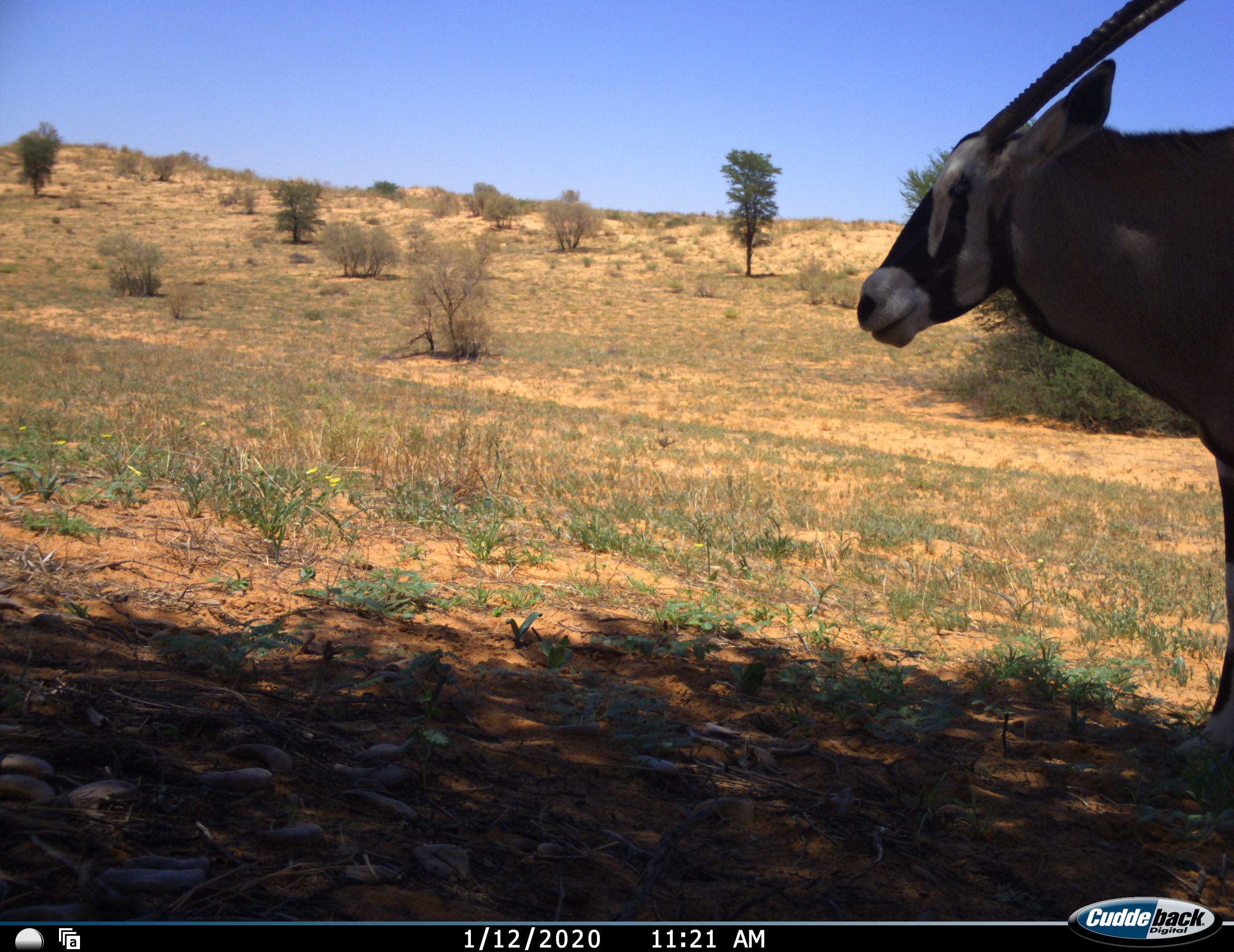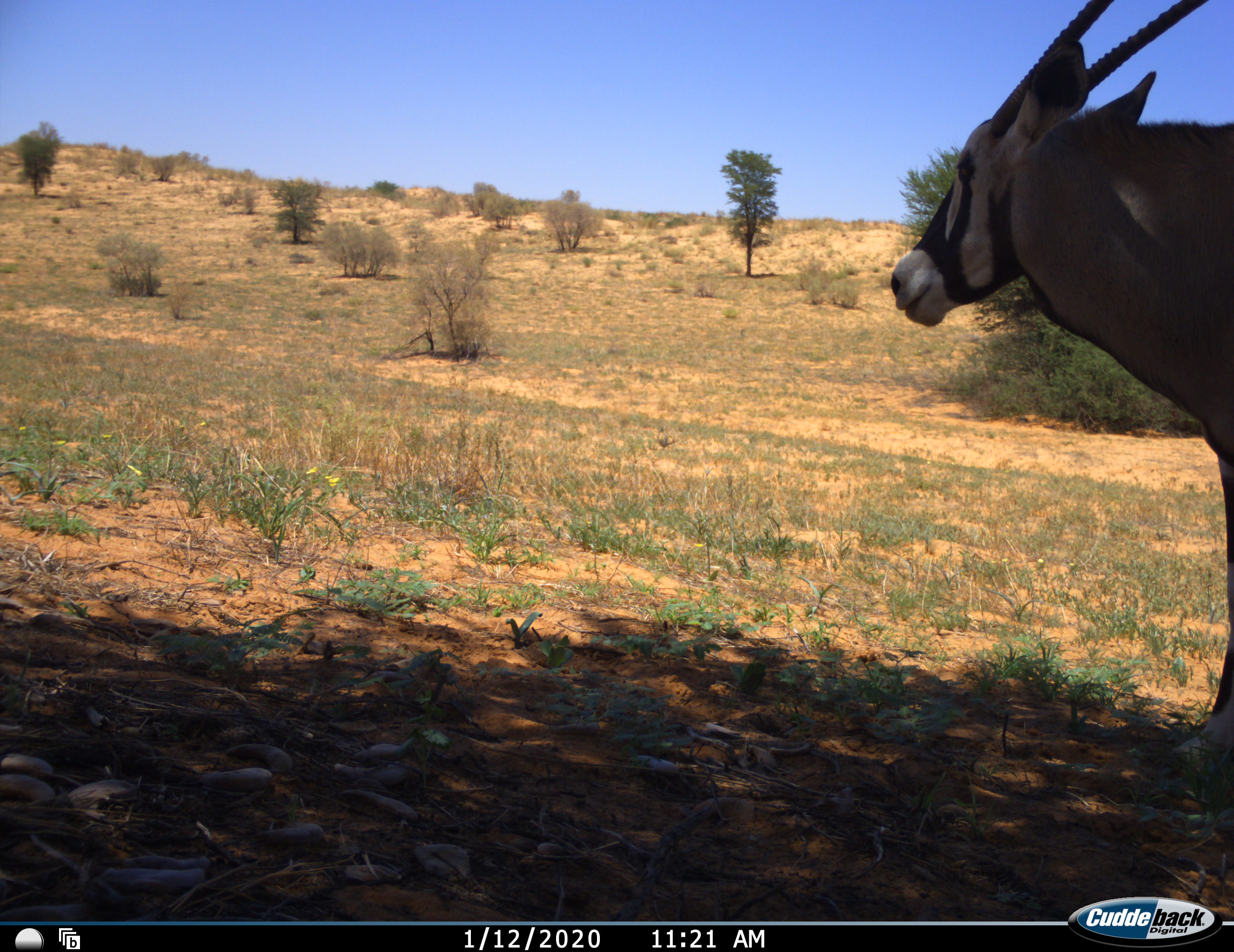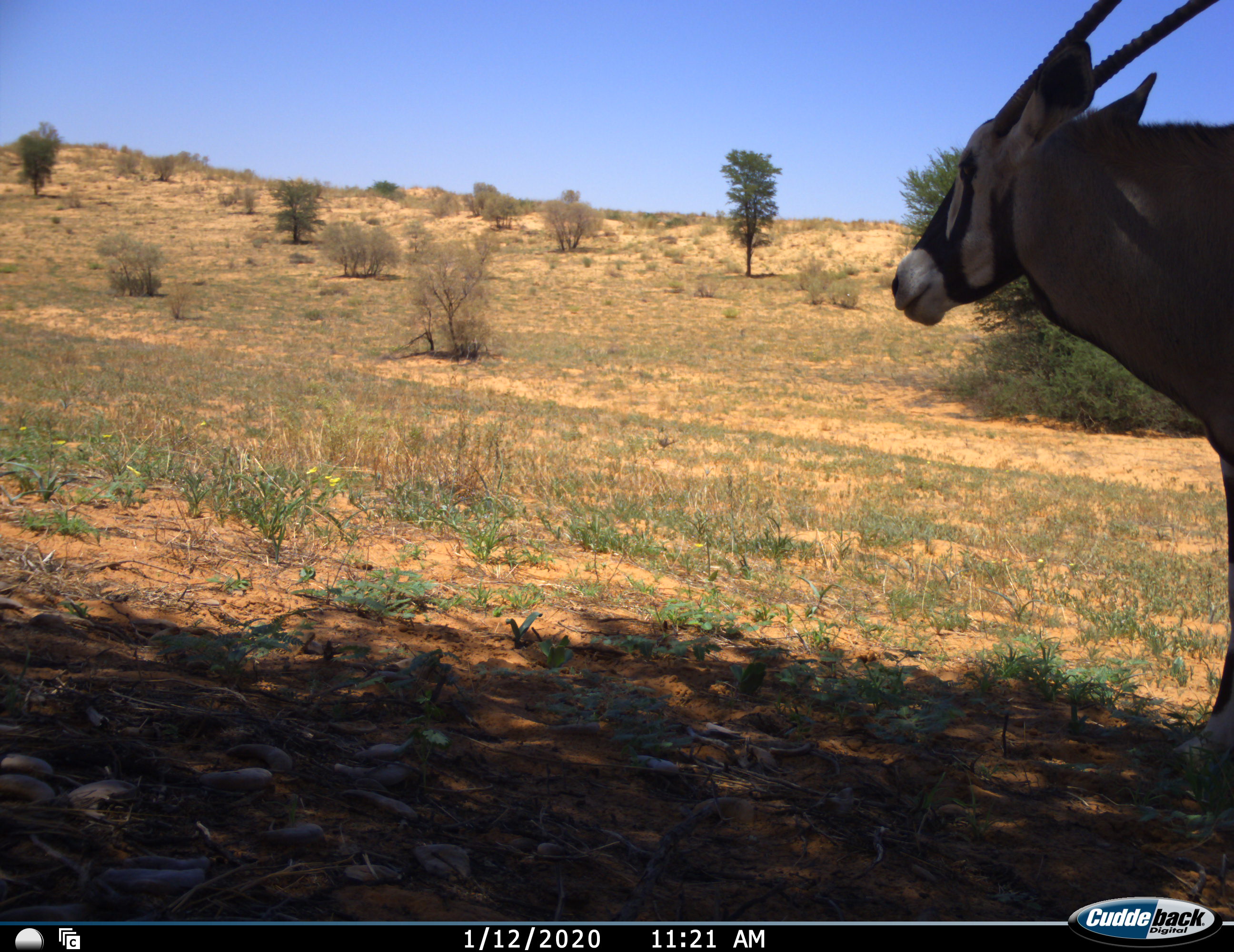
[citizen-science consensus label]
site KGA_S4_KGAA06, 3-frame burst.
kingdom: Animalia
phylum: Chordata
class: Mammalia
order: Artiodactyla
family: Bovidae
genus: Oryx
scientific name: Oryx gazella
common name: gemsbok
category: oryx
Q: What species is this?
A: Oryx (gemsbok) (Oryx gazella).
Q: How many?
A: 1.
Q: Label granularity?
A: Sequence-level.